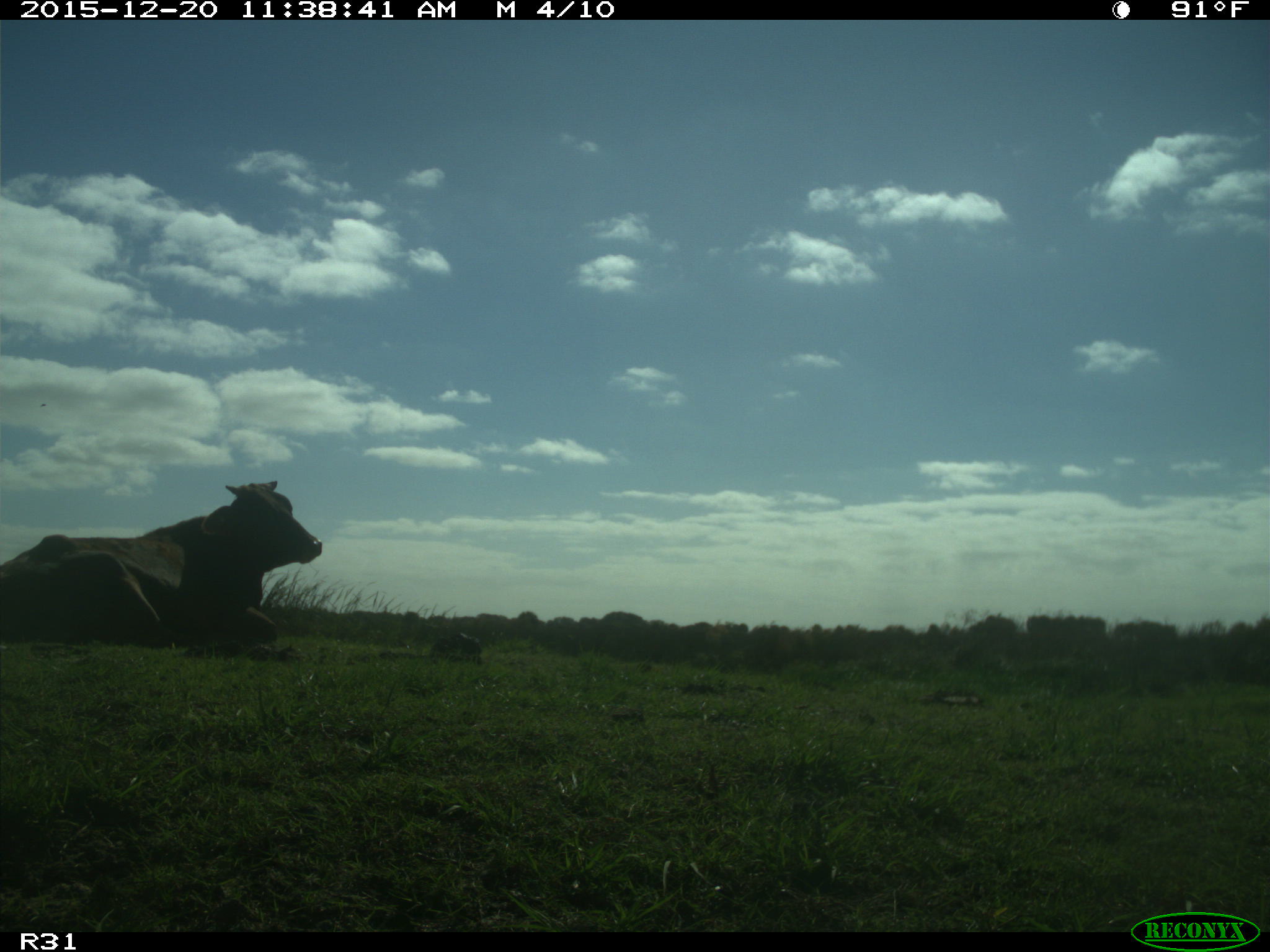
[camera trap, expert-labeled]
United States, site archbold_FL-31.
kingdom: Animalia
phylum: Chordata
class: Mammalia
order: Artiodactyla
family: Bovidae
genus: Bos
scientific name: Bos taurus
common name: domestic cow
Bos taurus (domestic cow).